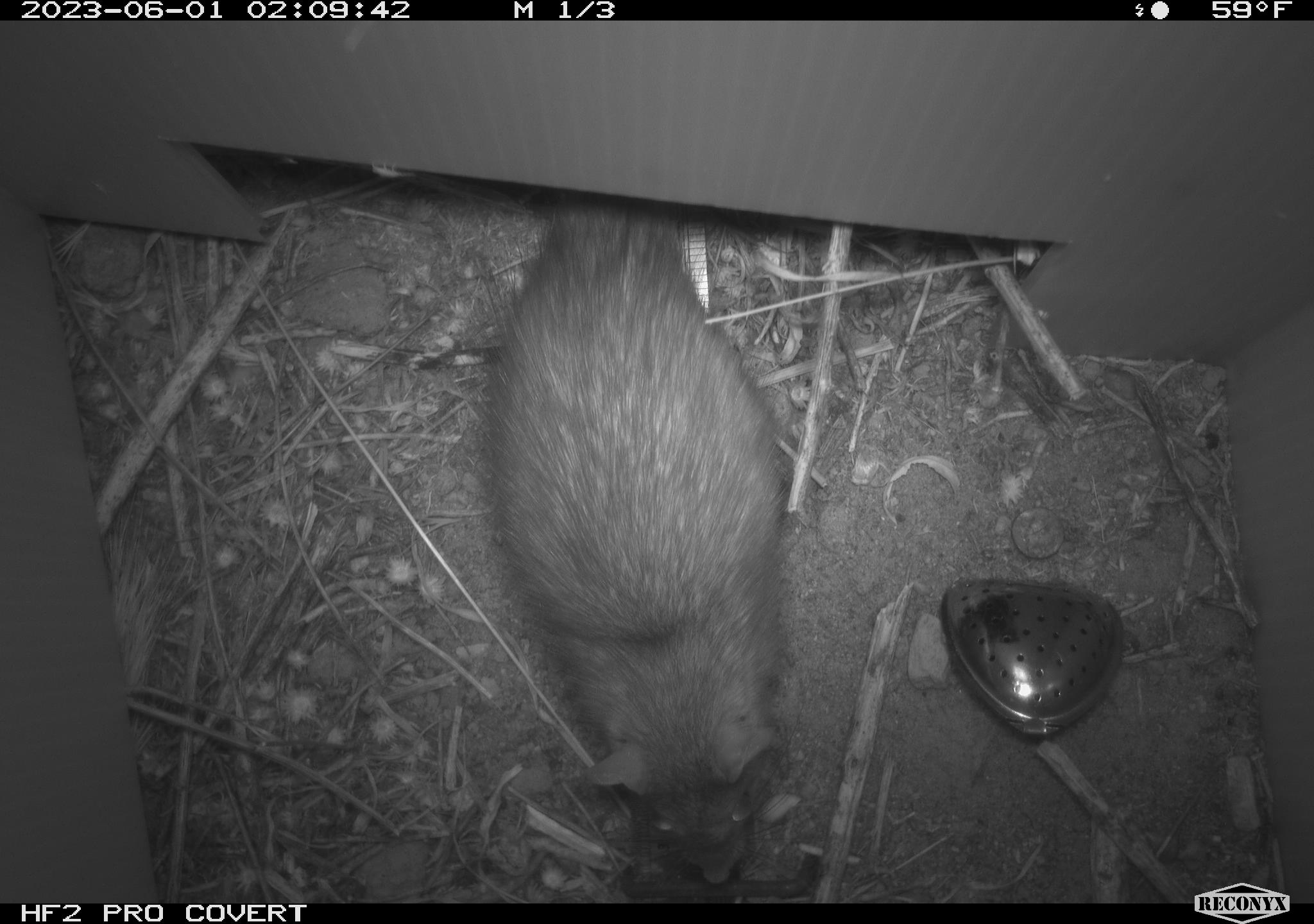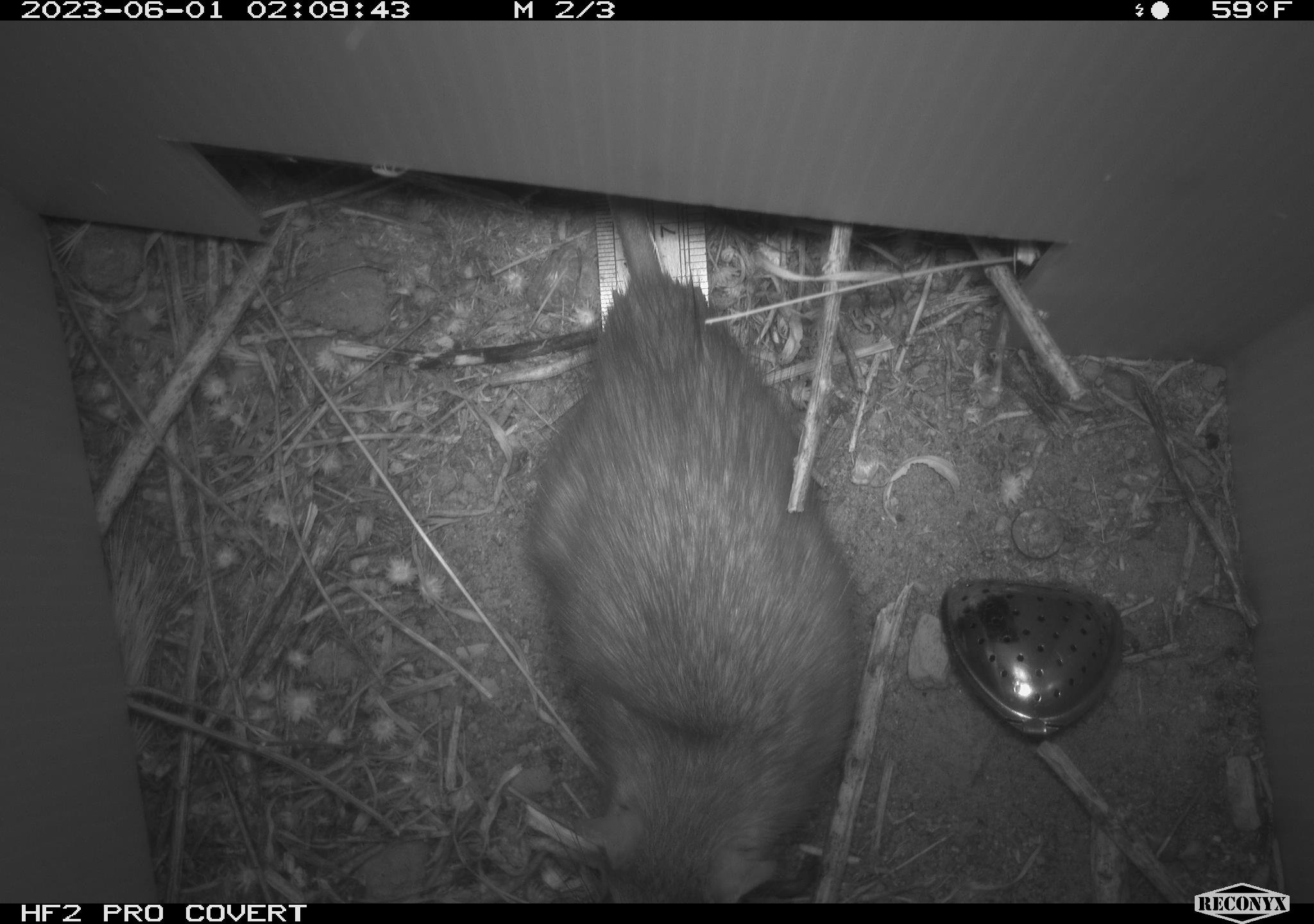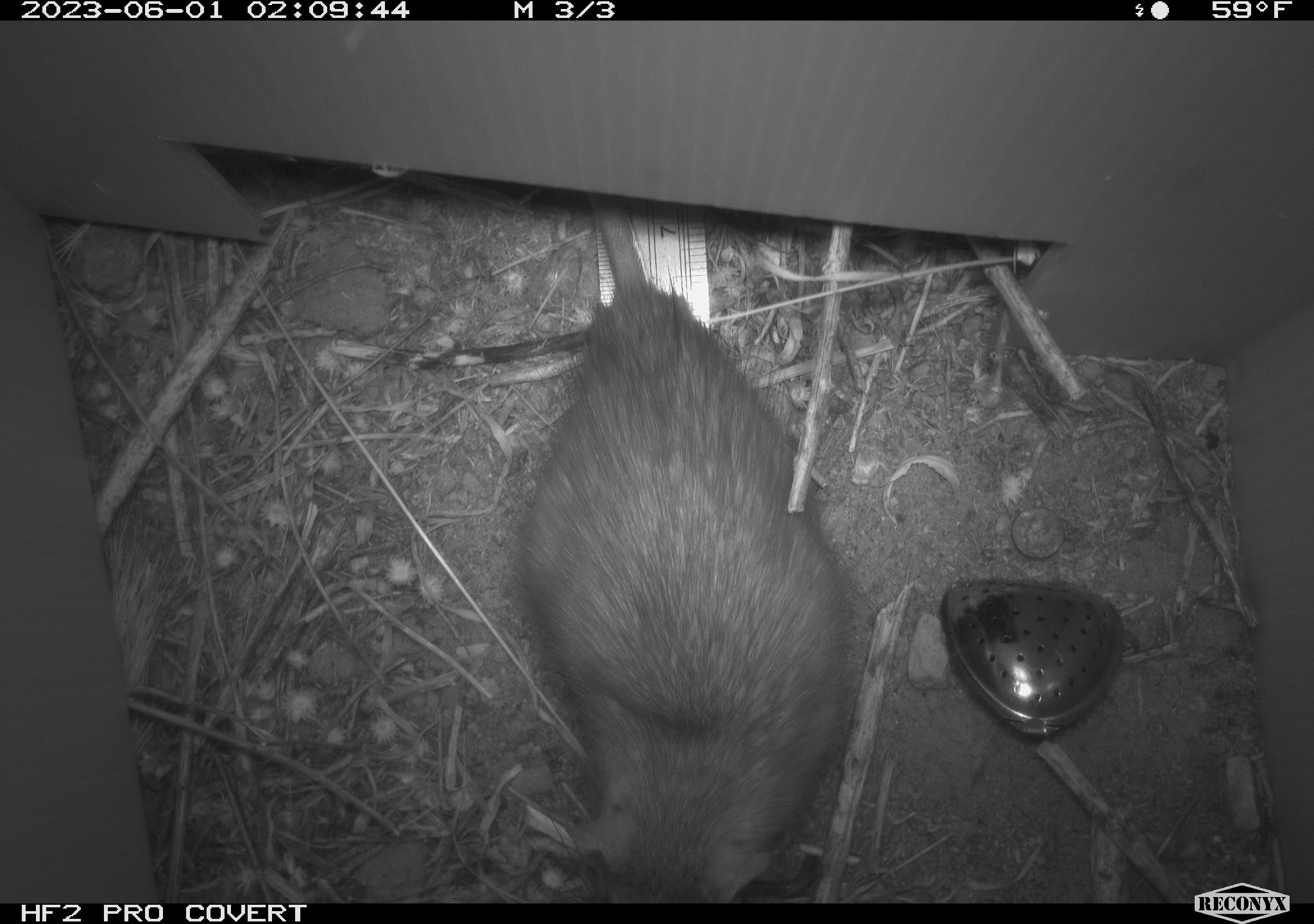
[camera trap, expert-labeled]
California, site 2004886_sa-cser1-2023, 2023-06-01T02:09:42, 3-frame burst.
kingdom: Animalia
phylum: Chordata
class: Mammalia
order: Rodentia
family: Muridae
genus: Rattus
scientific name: Rattus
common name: rat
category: rattus species